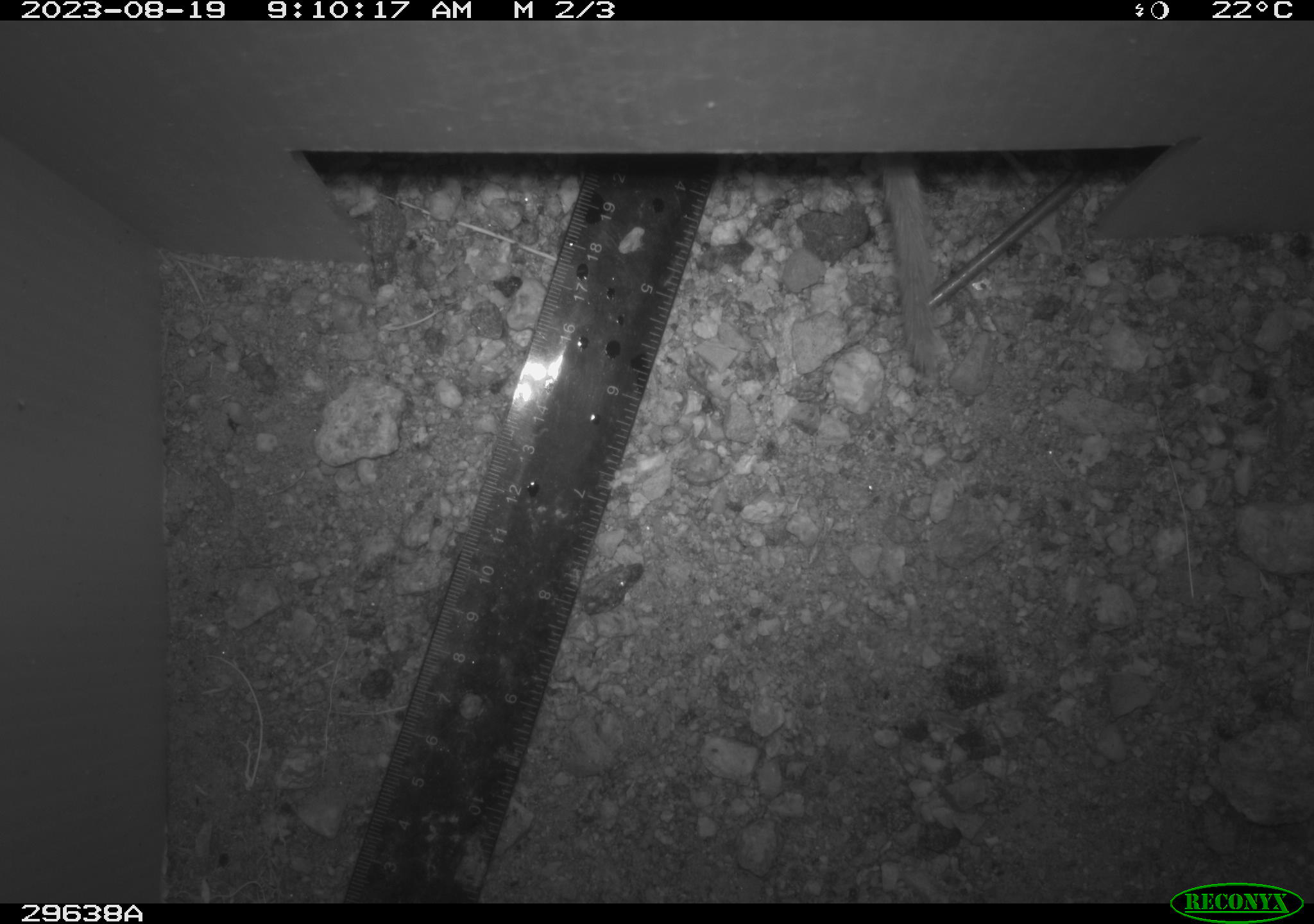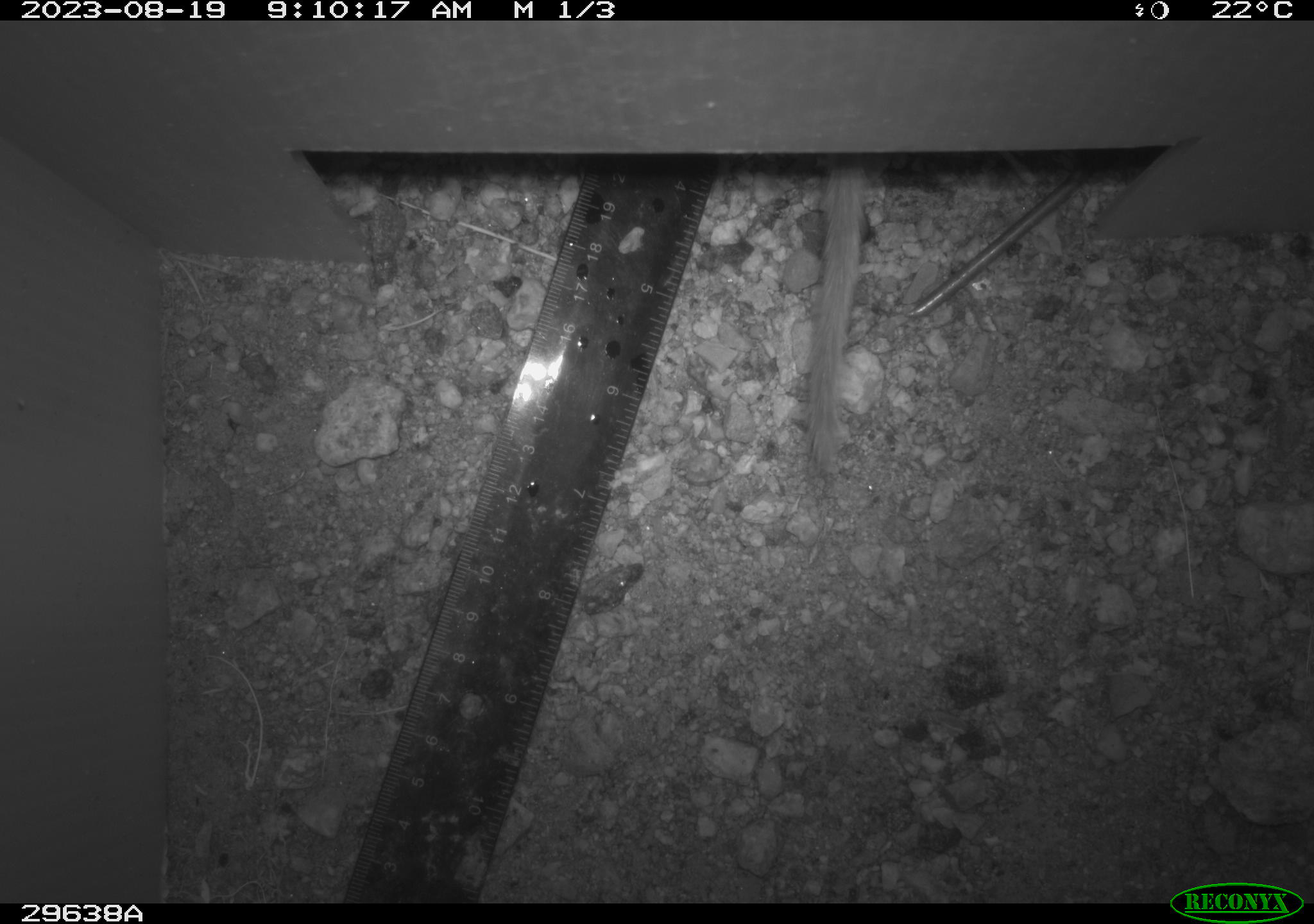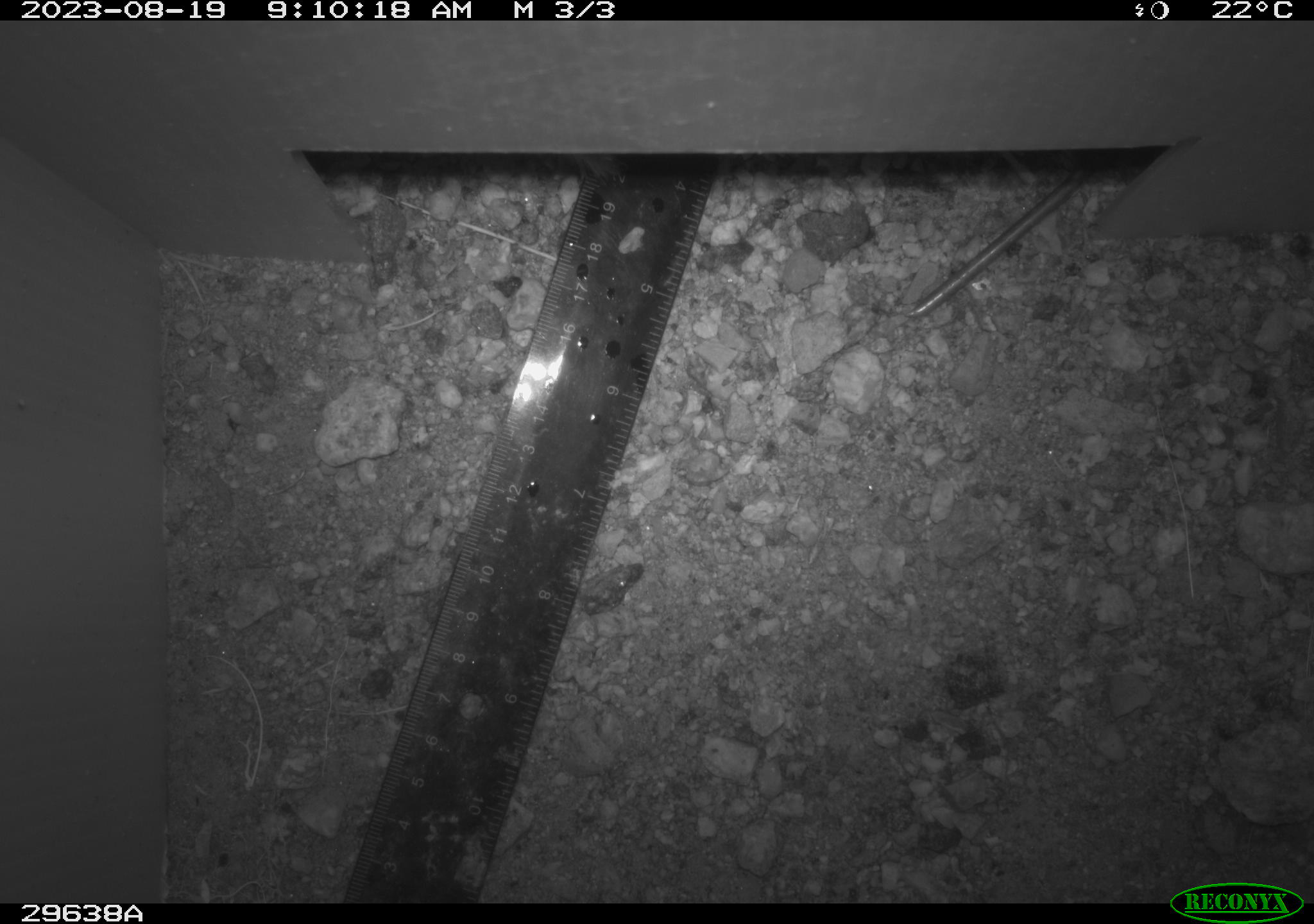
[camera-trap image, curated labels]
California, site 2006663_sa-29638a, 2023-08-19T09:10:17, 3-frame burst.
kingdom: Animalia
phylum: Chordata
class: Mammalia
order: Rodentia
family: Cricetidae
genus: Neotoma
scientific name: Neotoma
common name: pack rat or woodrat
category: neotoma species